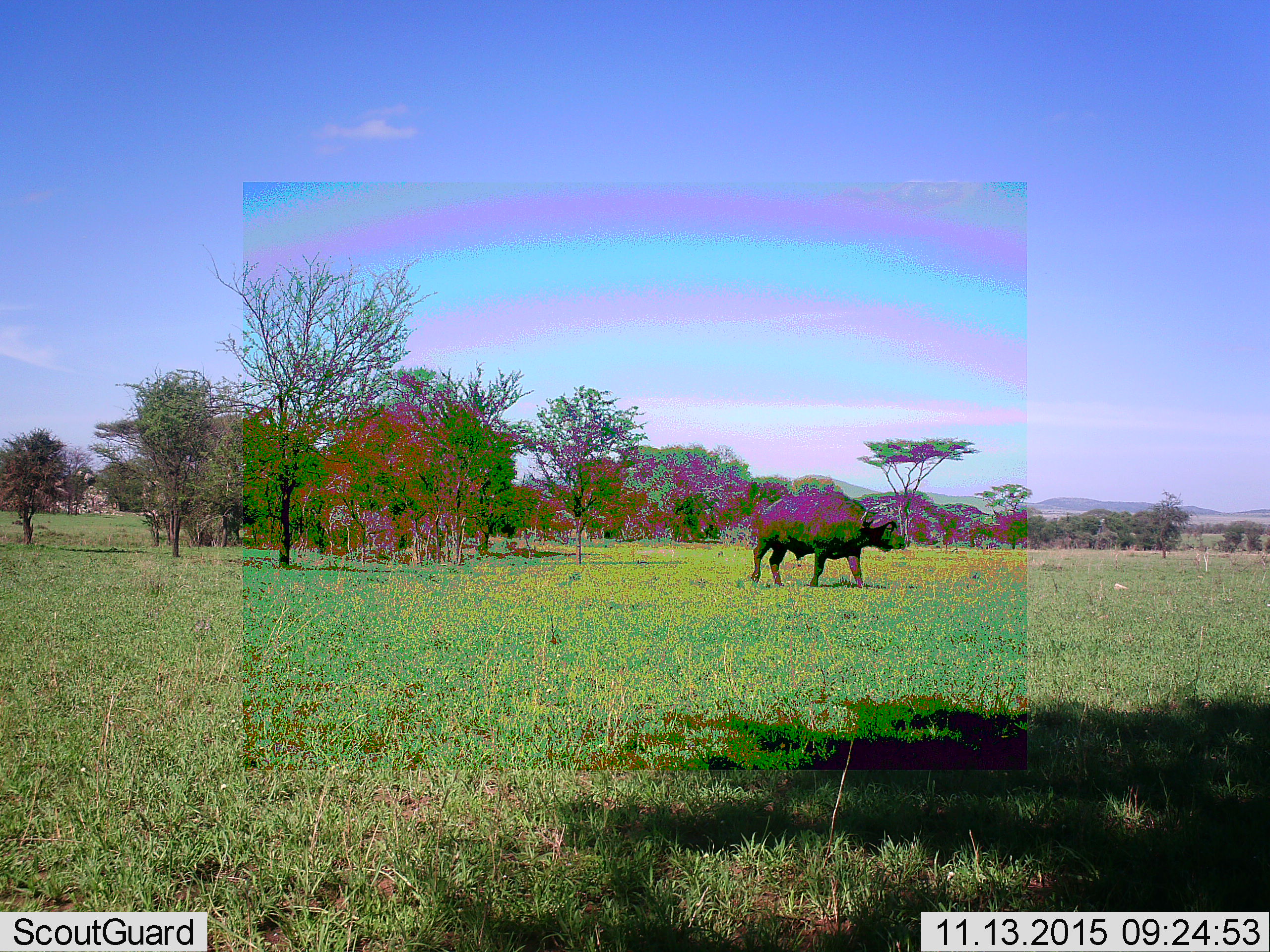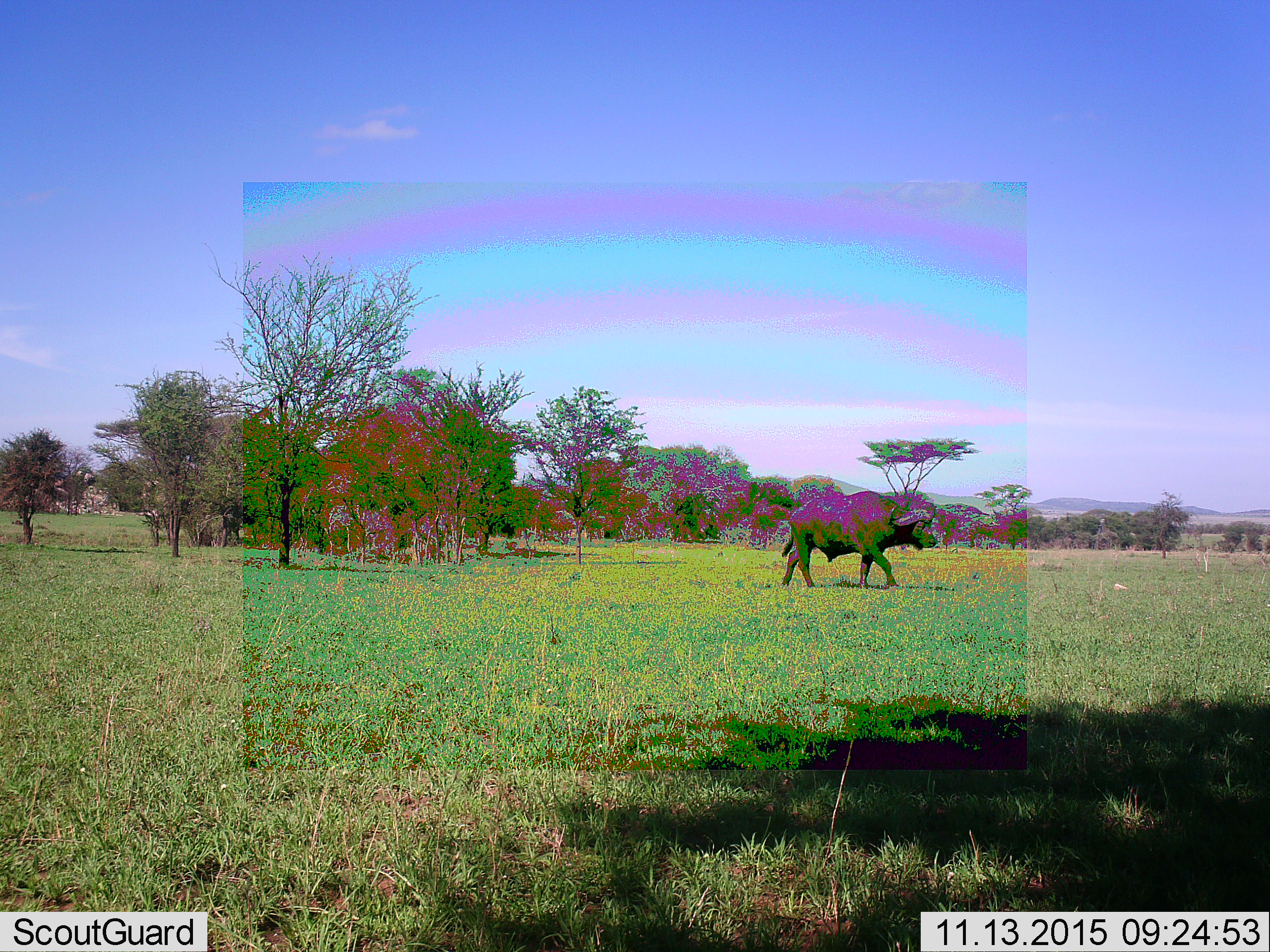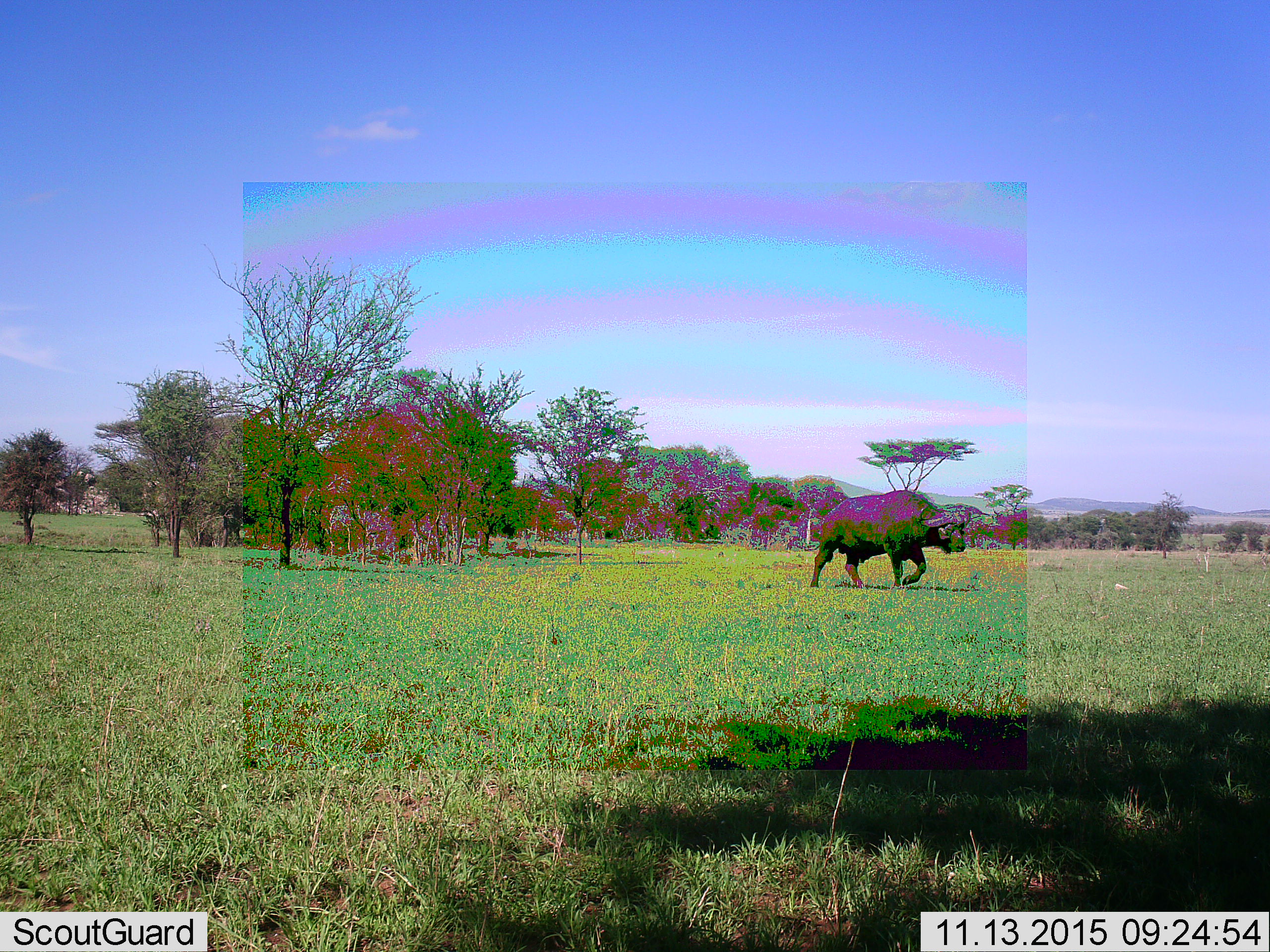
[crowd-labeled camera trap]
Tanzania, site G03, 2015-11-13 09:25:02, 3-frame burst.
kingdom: Animalia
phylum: Chordata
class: Mammalia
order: Artiodactyla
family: Bovidae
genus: Syncerus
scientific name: Syncerus caffer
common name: cape buffalo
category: buffalo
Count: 1.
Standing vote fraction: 6%.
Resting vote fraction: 0%.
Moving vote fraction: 94%.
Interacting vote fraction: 0%.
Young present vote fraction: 0%.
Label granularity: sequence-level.